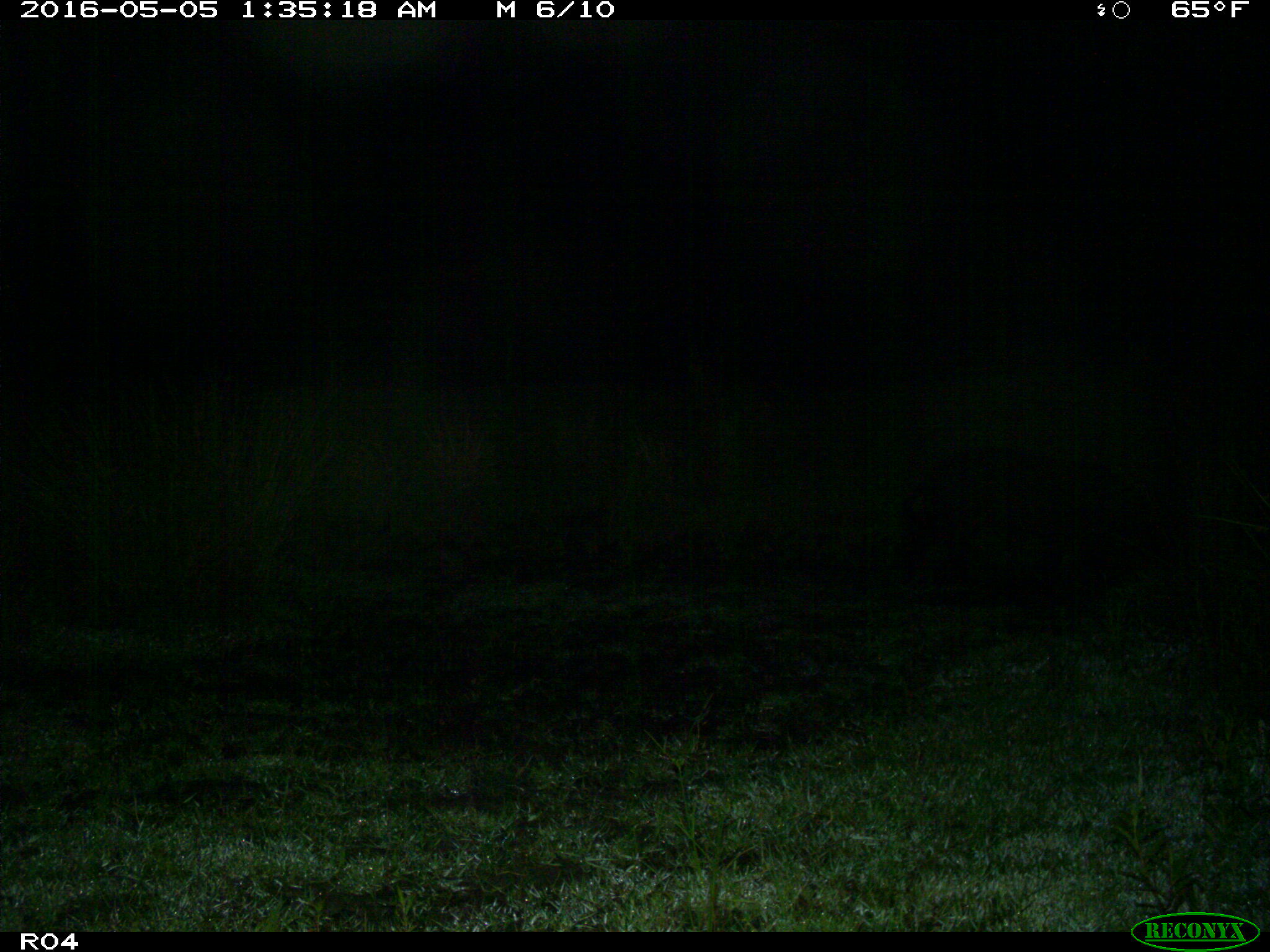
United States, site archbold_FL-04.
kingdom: Animalia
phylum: Chordata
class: Mammalia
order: Artiodactyla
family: Suidae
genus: Sus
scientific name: Sus scrofa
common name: wild boar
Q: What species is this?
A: Sus scrofa (wild boar).